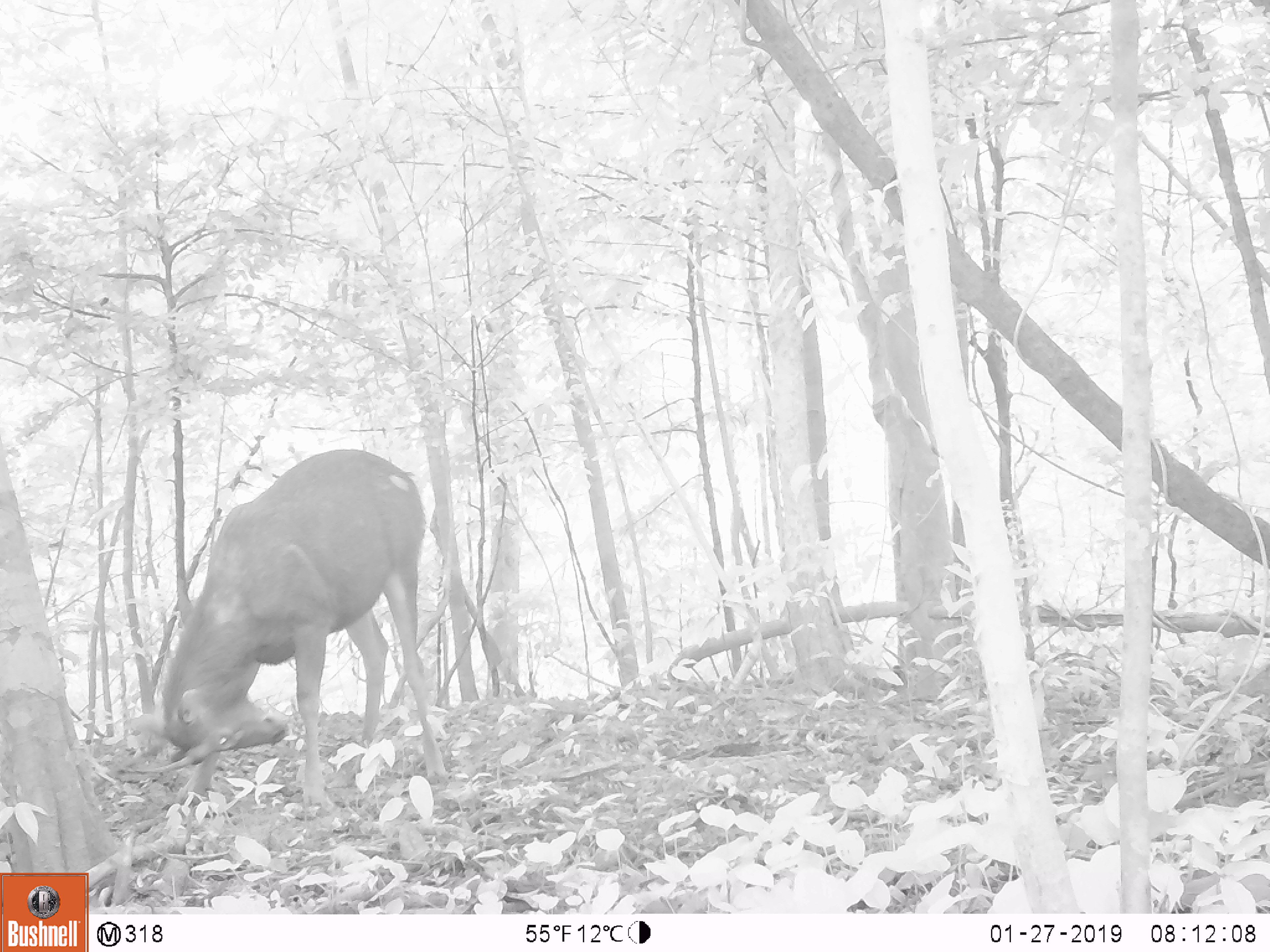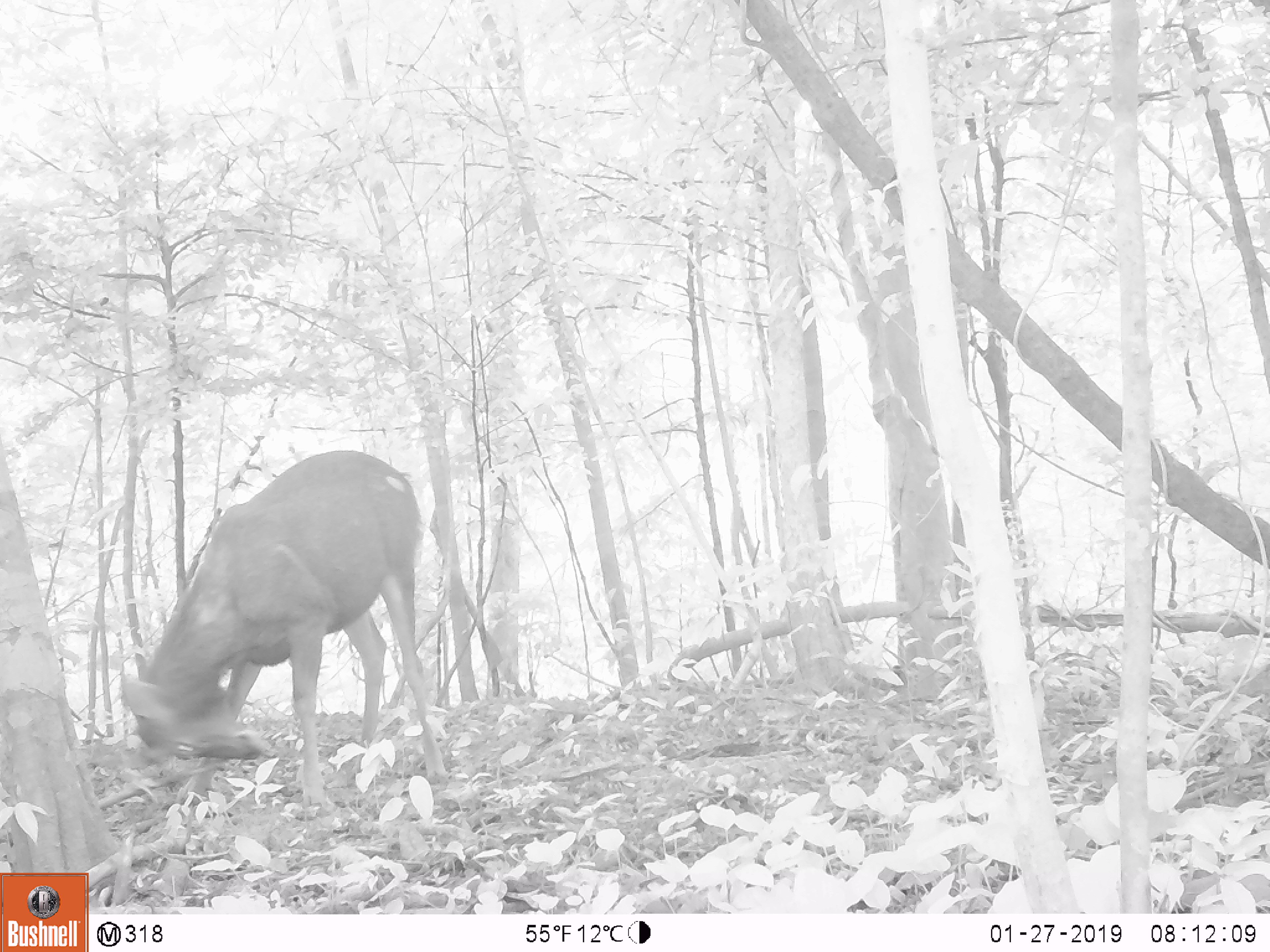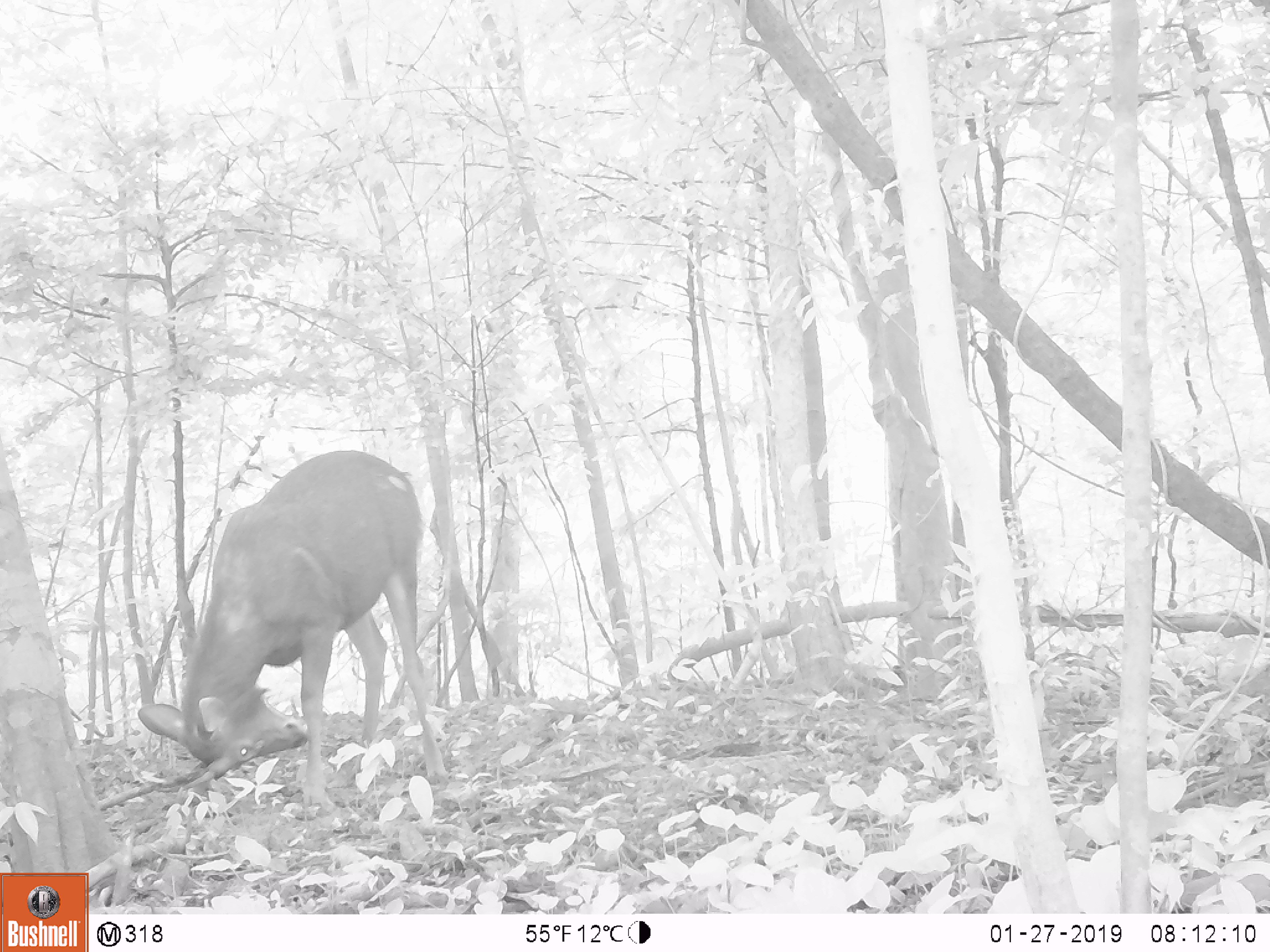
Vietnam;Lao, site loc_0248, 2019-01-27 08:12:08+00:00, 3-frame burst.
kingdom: Animalia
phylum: Chordata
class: Mammalia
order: Artiodactyla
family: Cervidae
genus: Rusa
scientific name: Rusa unicolor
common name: sambar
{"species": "sambar (Rusa unicolor)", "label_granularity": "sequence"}